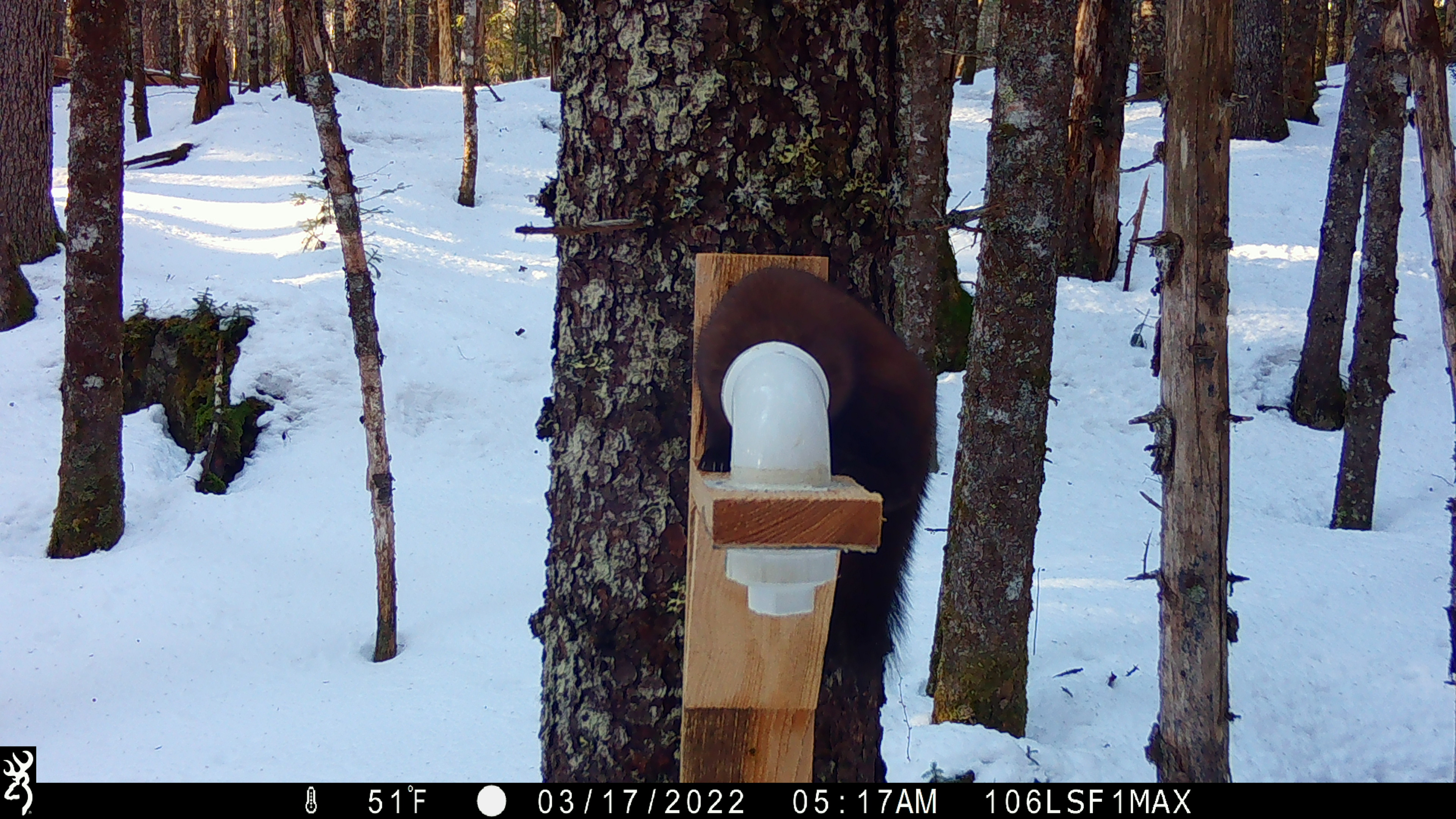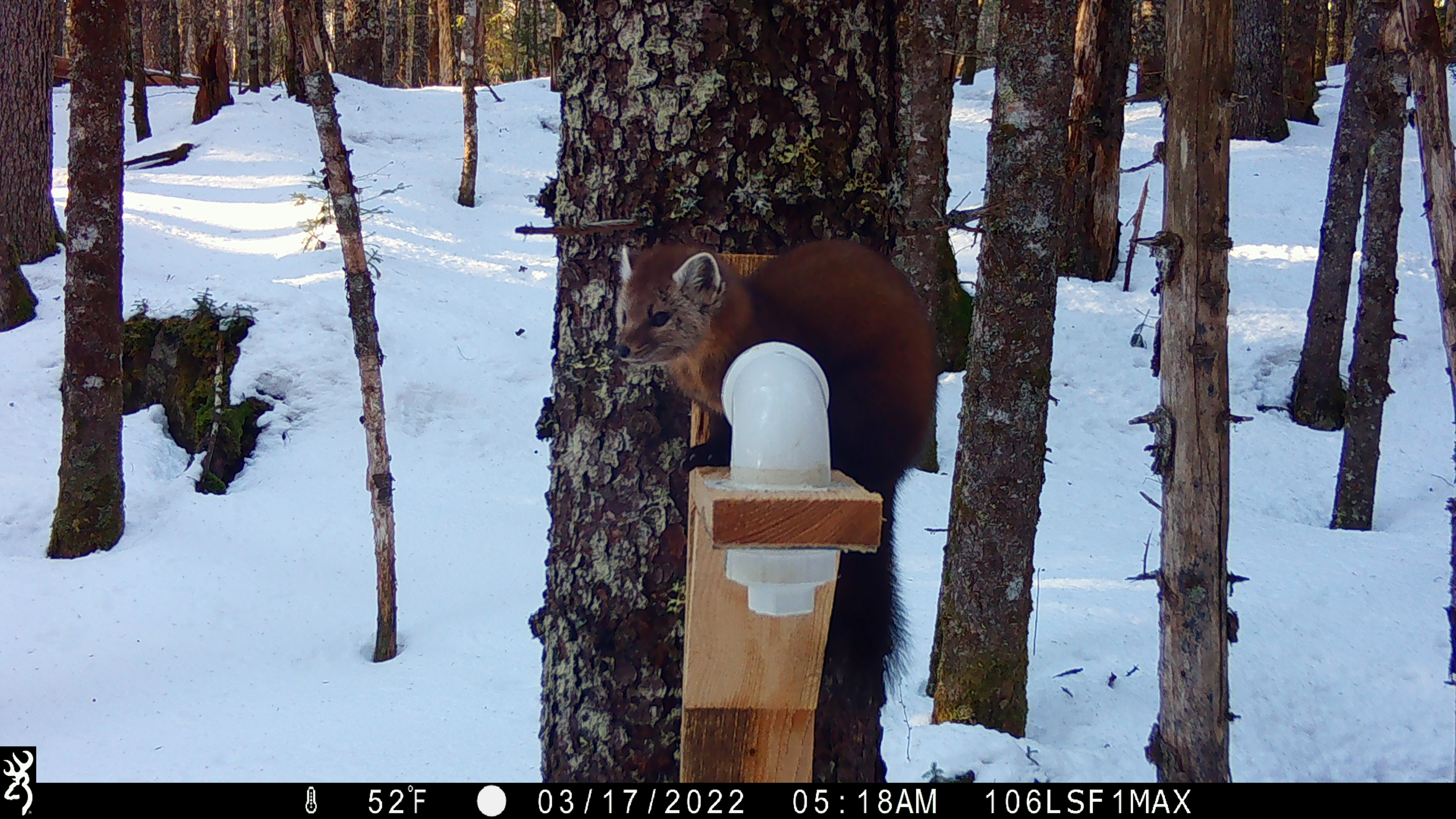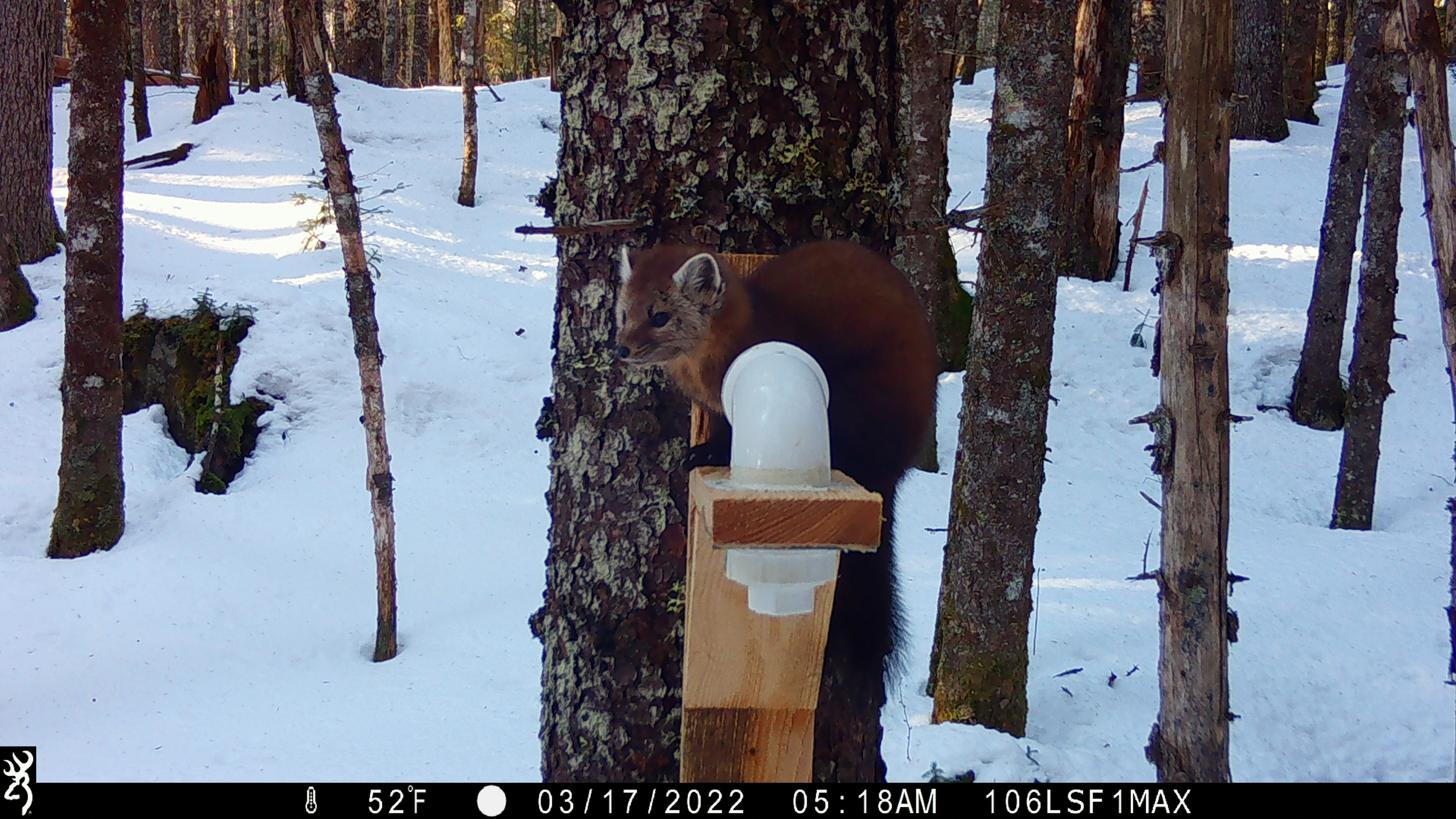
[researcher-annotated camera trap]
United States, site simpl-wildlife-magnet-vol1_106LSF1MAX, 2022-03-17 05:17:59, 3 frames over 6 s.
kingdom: Animalia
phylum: Chordata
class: Mammalia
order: Carnivora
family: Mustelidae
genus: Martes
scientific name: Martes americana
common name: american marten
American marten (Martes americana).